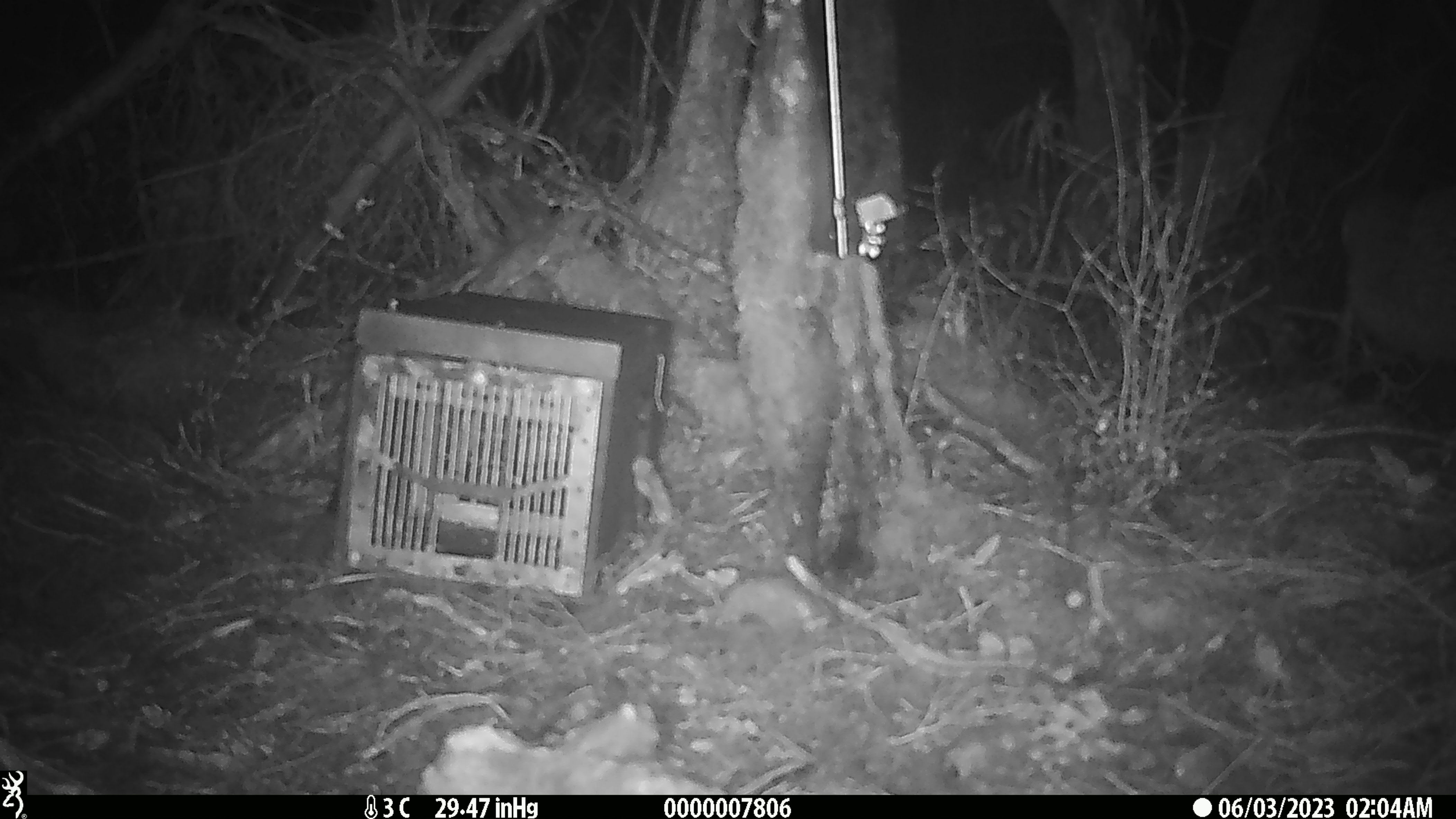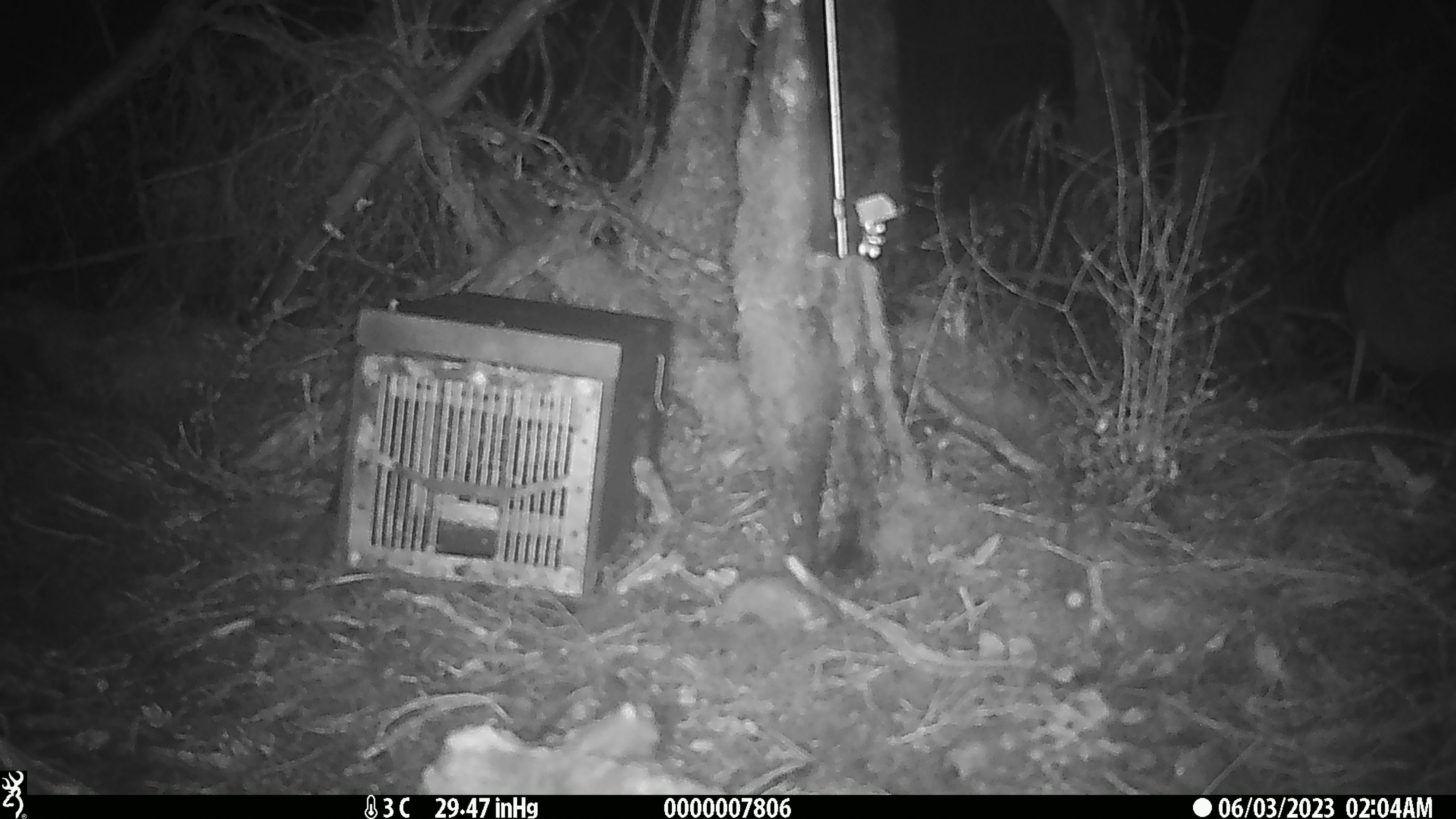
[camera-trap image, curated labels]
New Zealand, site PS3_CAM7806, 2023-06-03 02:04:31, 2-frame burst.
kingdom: Animalia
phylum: Chordata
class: Aves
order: Apterygiformes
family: Apterygidae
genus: Apteryx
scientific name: Apteryx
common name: kiwi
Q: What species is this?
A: Kiwi (Apteryx).